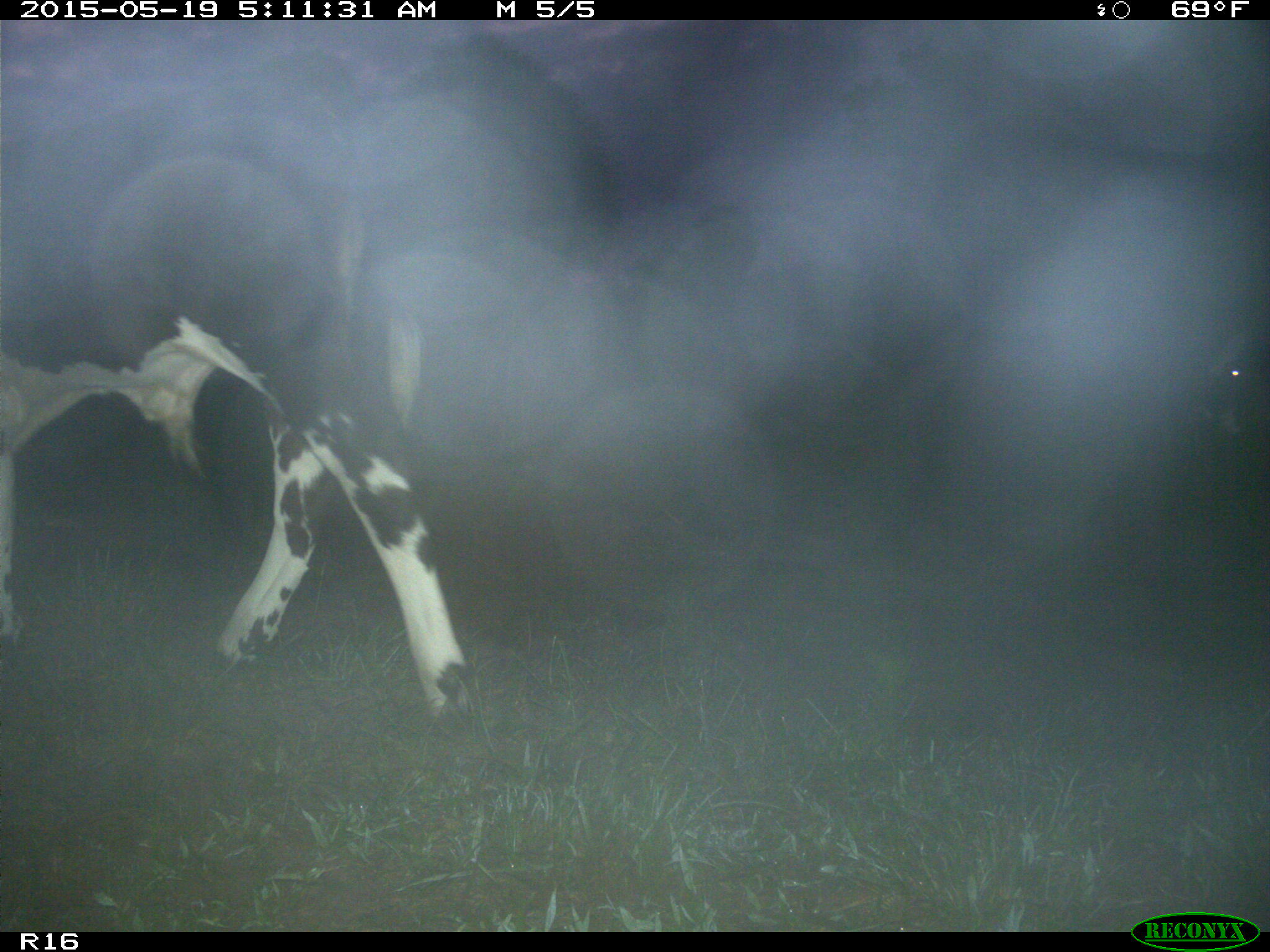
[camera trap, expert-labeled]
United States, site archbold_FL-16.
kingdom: Animalia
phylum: Chordata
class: Mammalia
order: Artiodactyla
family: Bovidae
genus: Bos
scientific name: Bos taurus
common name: domestic cow